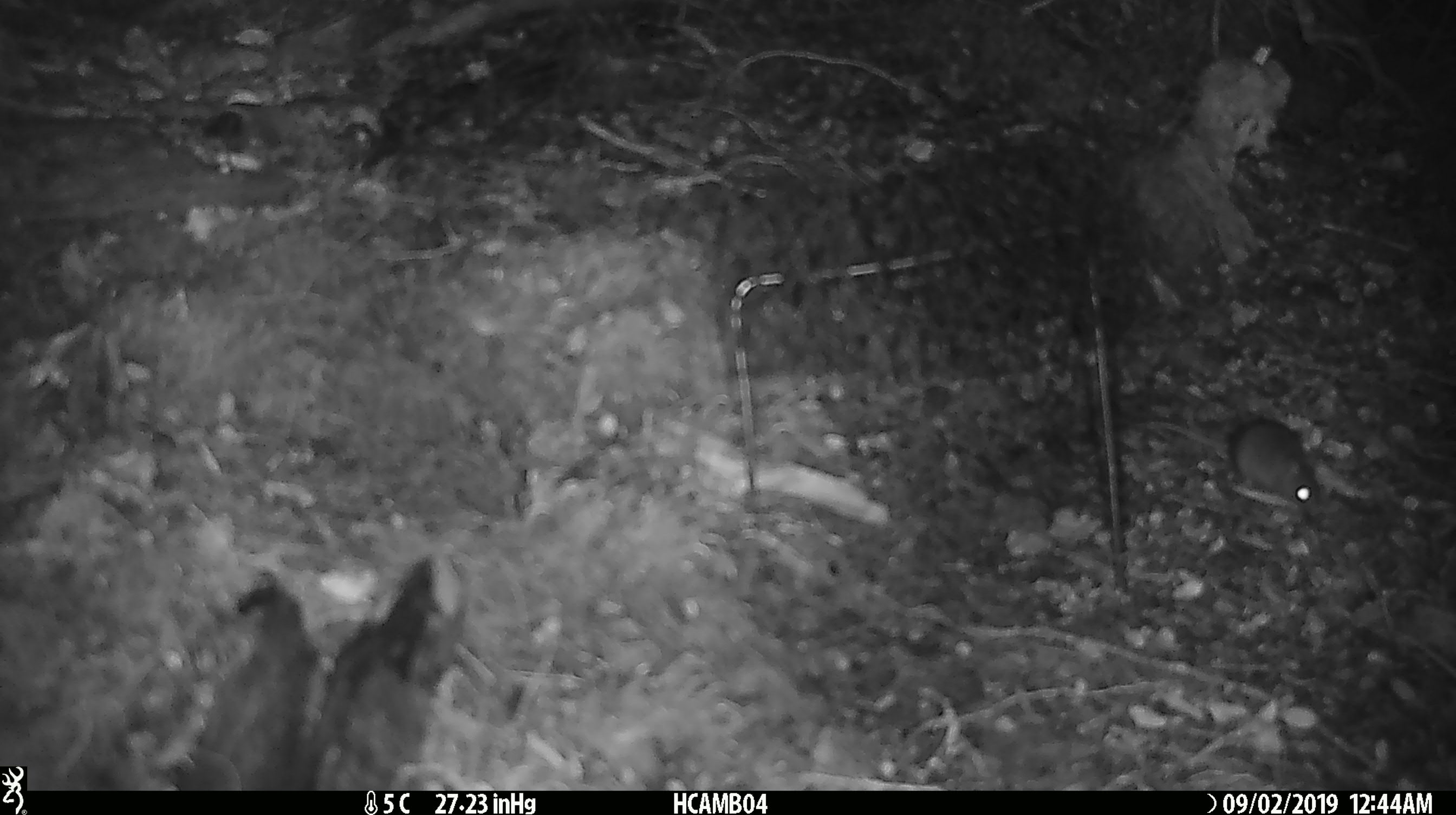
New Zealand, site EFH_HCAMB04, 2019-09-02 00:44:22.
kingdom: Animalia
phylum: Chordata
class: Mammalia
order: Rodentia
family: Muridae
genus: Mus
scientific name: Mus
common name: mouse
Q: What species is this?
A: Mouse (Mus).